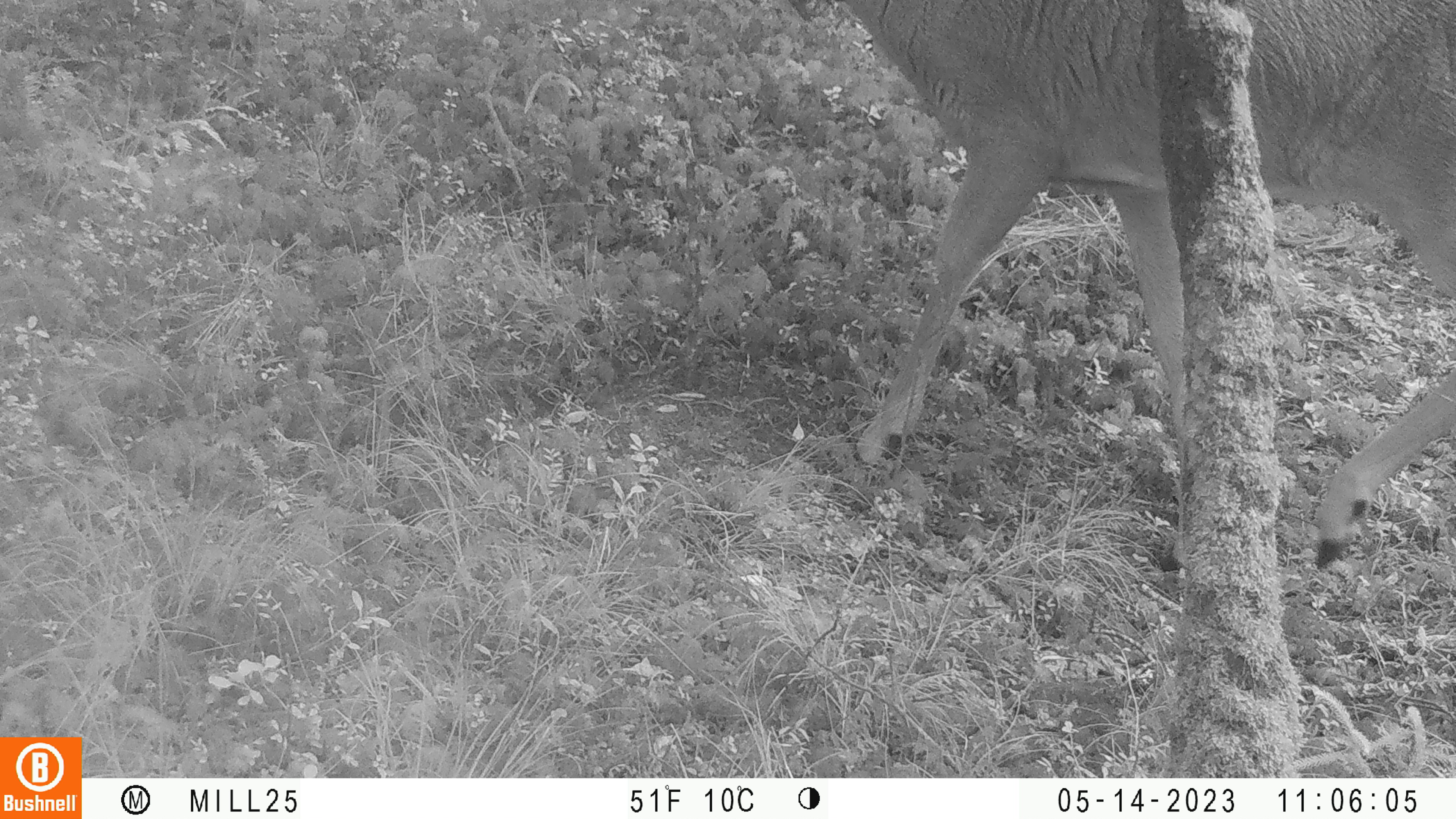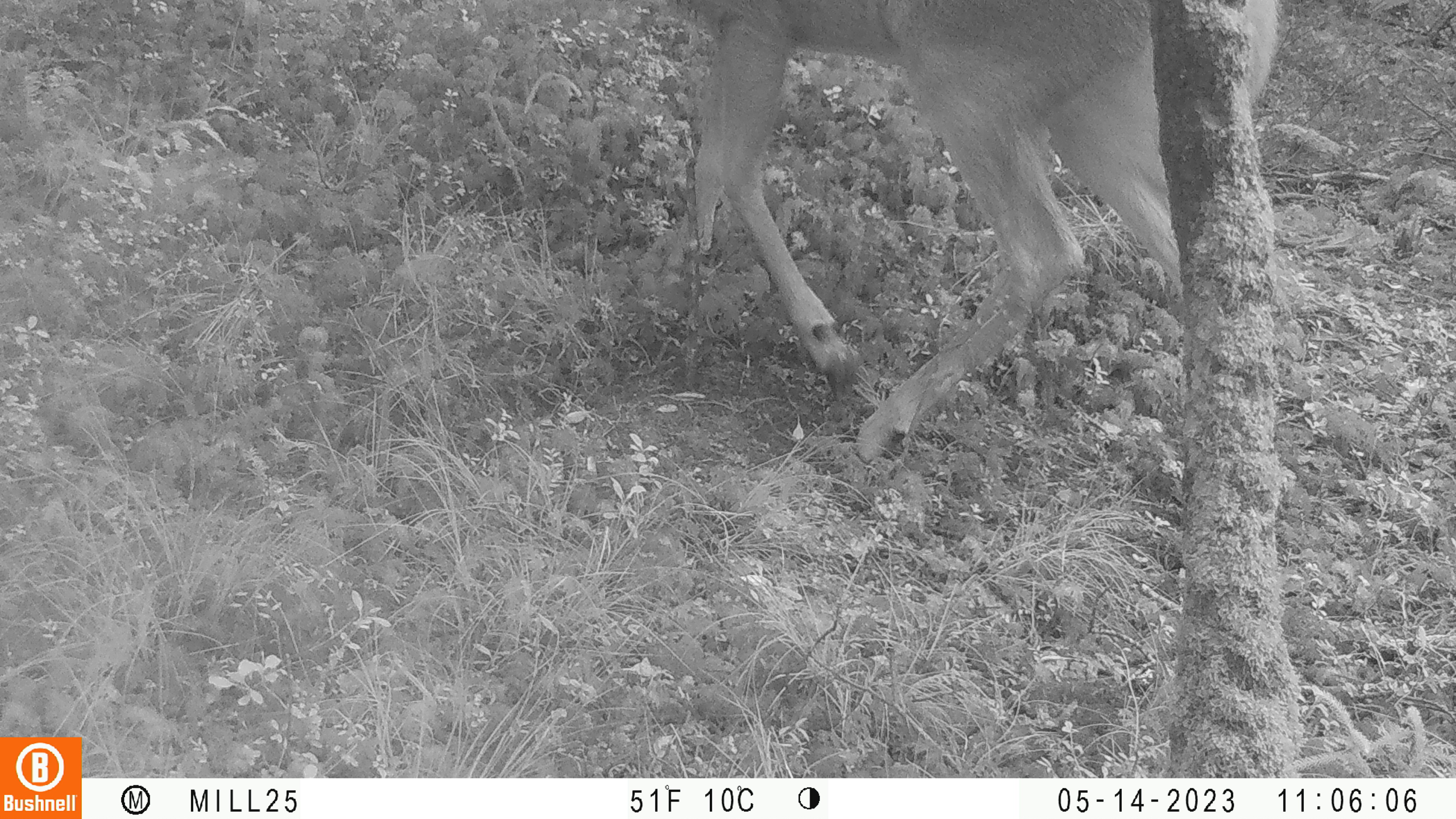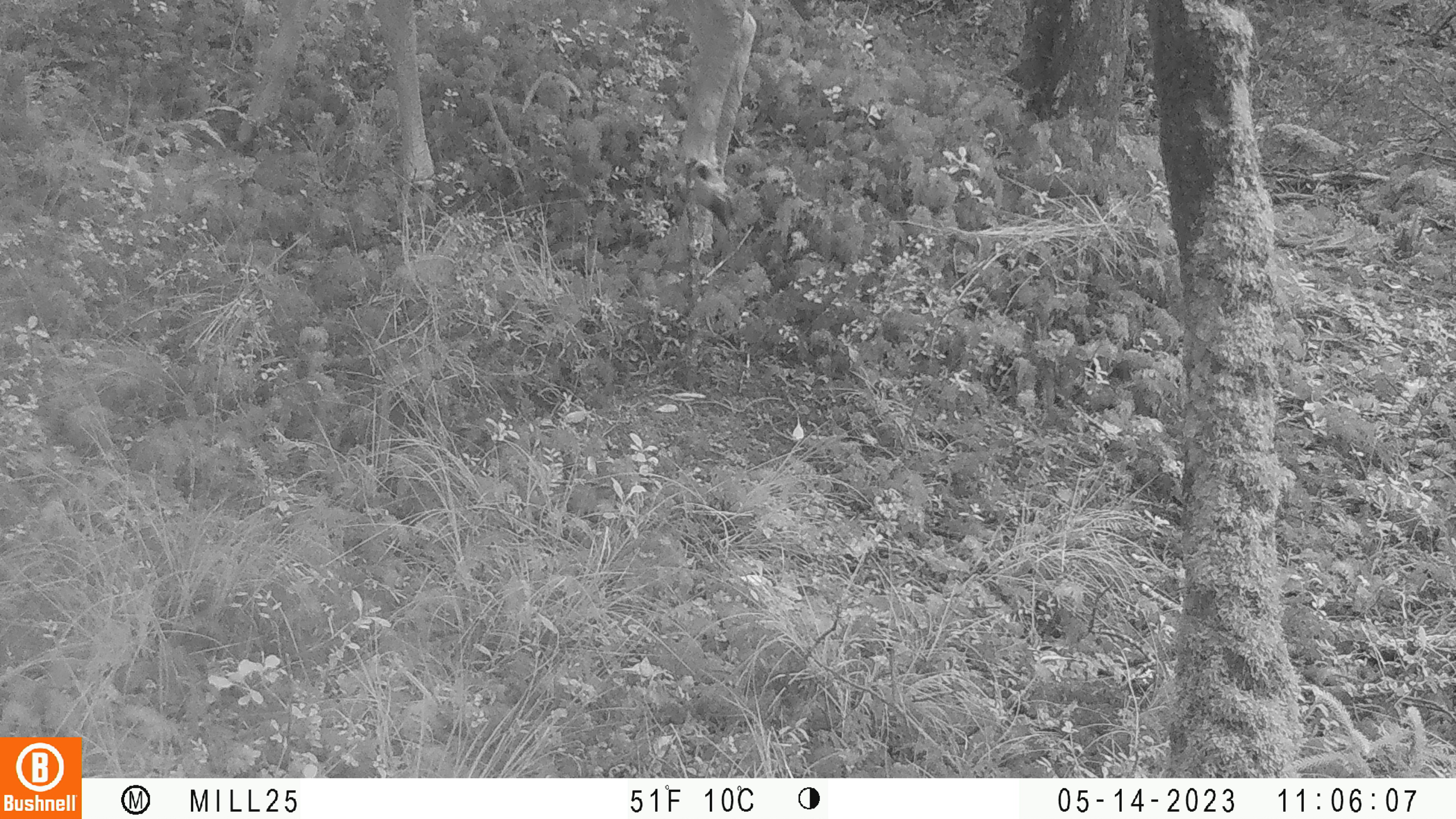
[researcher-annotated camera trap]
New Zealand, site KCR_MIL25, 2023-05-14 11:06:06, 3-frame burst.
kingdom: Animalia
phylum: Chordata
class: Mammalia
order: Artiodactyla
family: Cervidae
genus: Odocoileus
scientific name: Odocoileus virginianus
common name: white-tailed deer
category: white tailed deer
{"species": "white tailed deer (white-tailed deer) (Odocoileus virginianus)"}